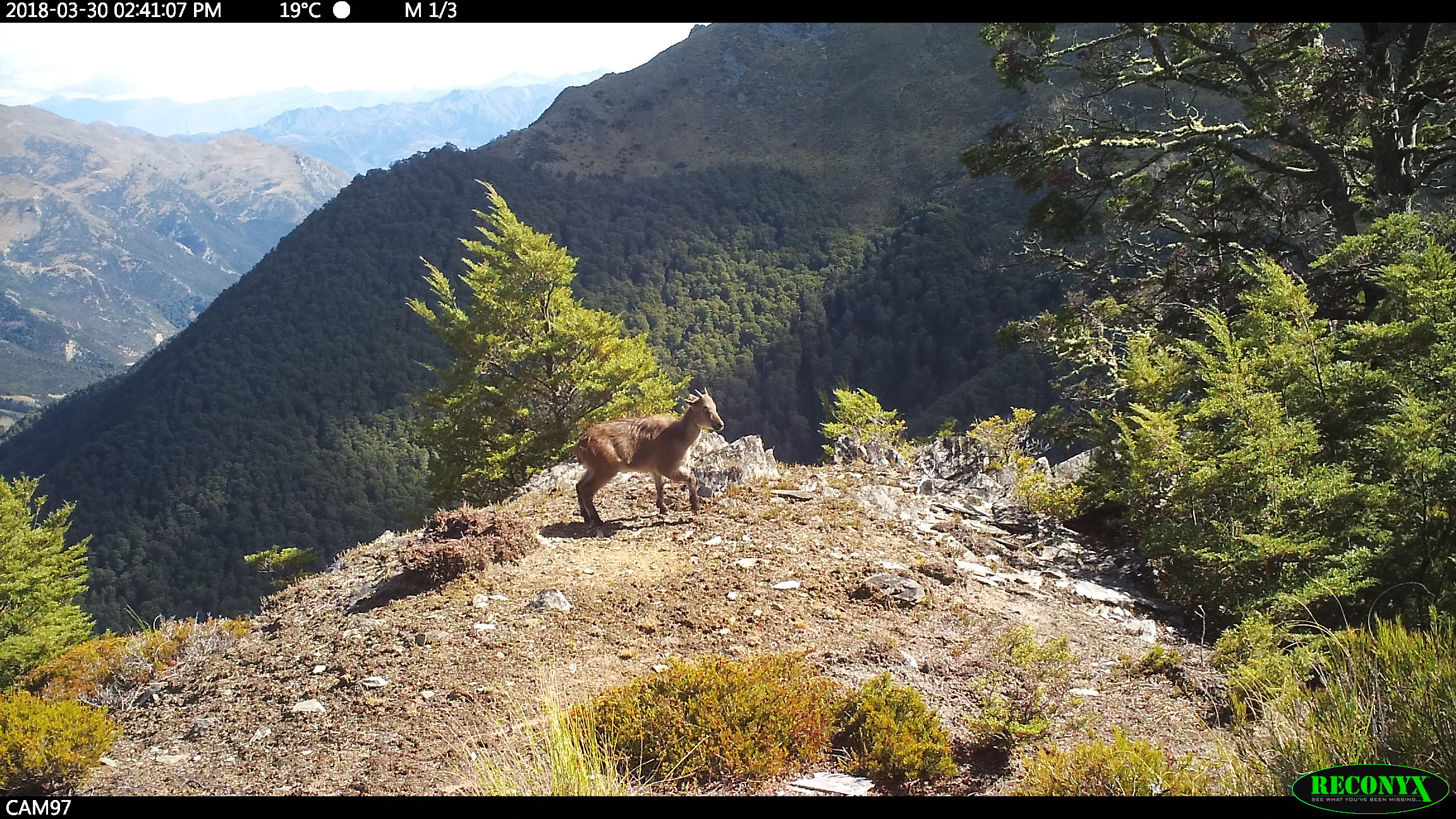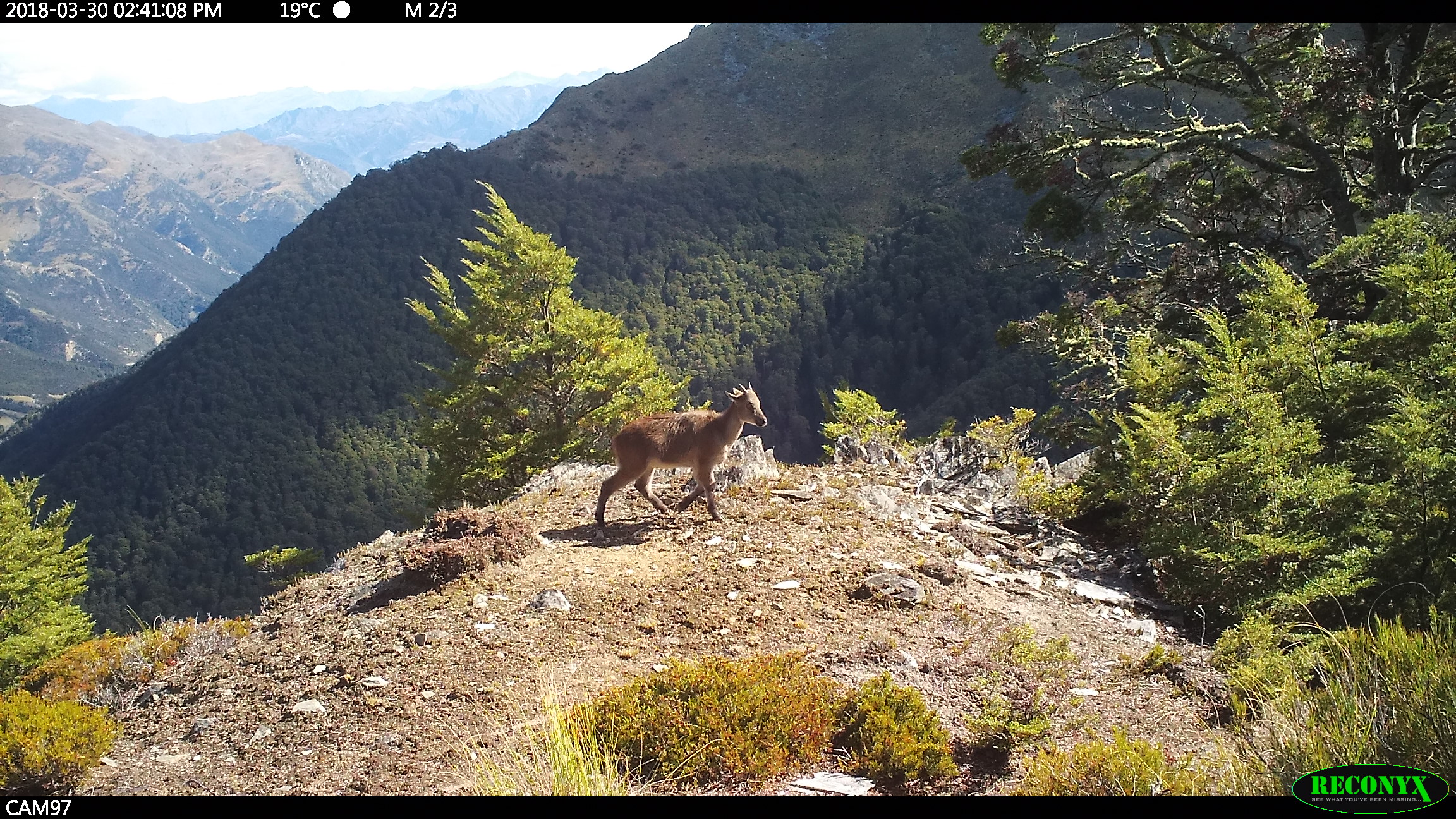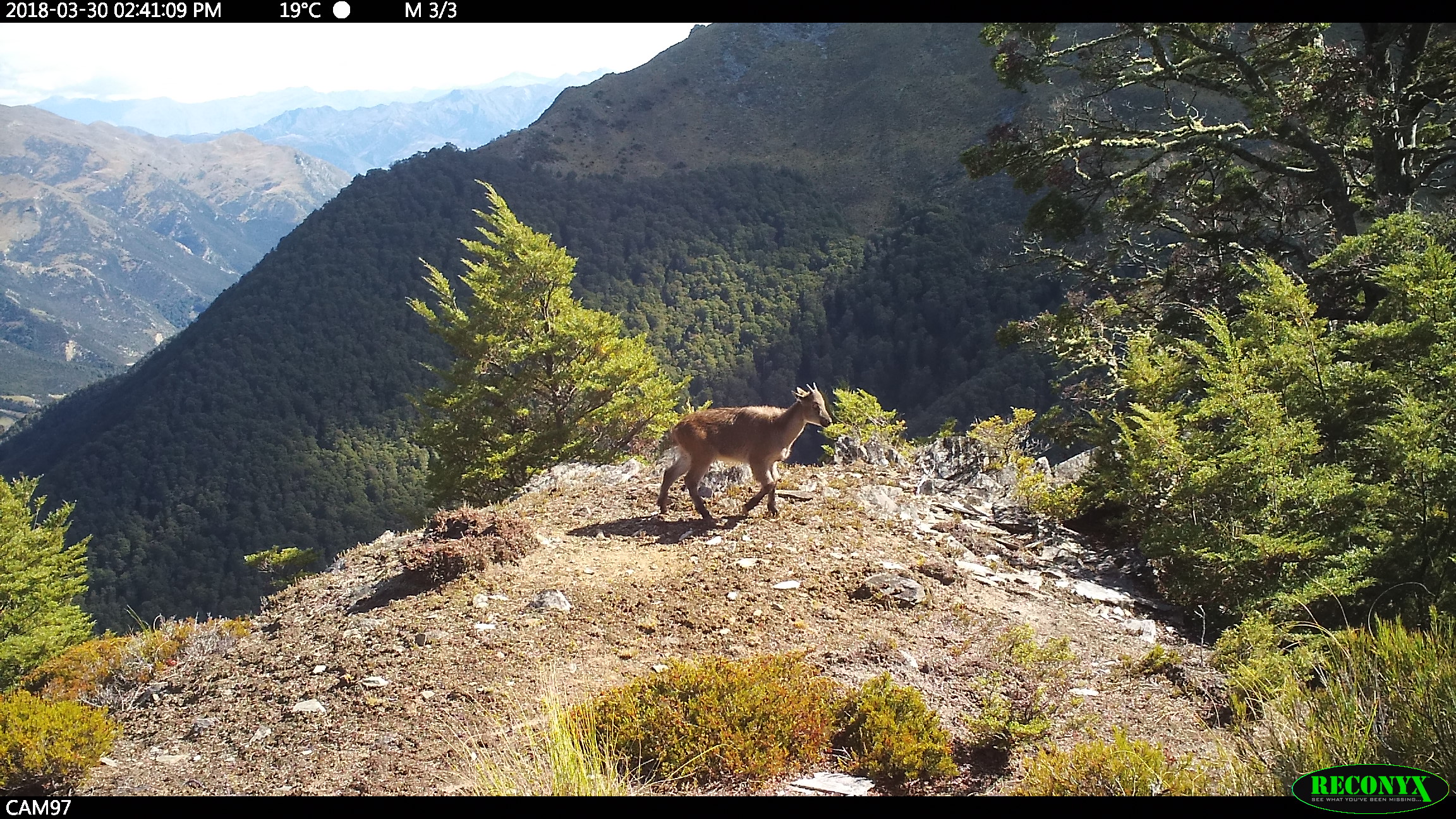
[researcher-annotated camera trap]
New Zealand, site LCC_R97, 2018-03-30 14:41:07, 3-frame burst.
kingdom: Animalia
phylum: Chordata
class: Mammalia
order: Artiodactyla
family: Bovidae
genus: Nilgiritragus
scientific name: Nilgiritragus hylocrius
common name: tahr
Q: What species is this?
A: Tahr (Nilgiritragus hylocrius).